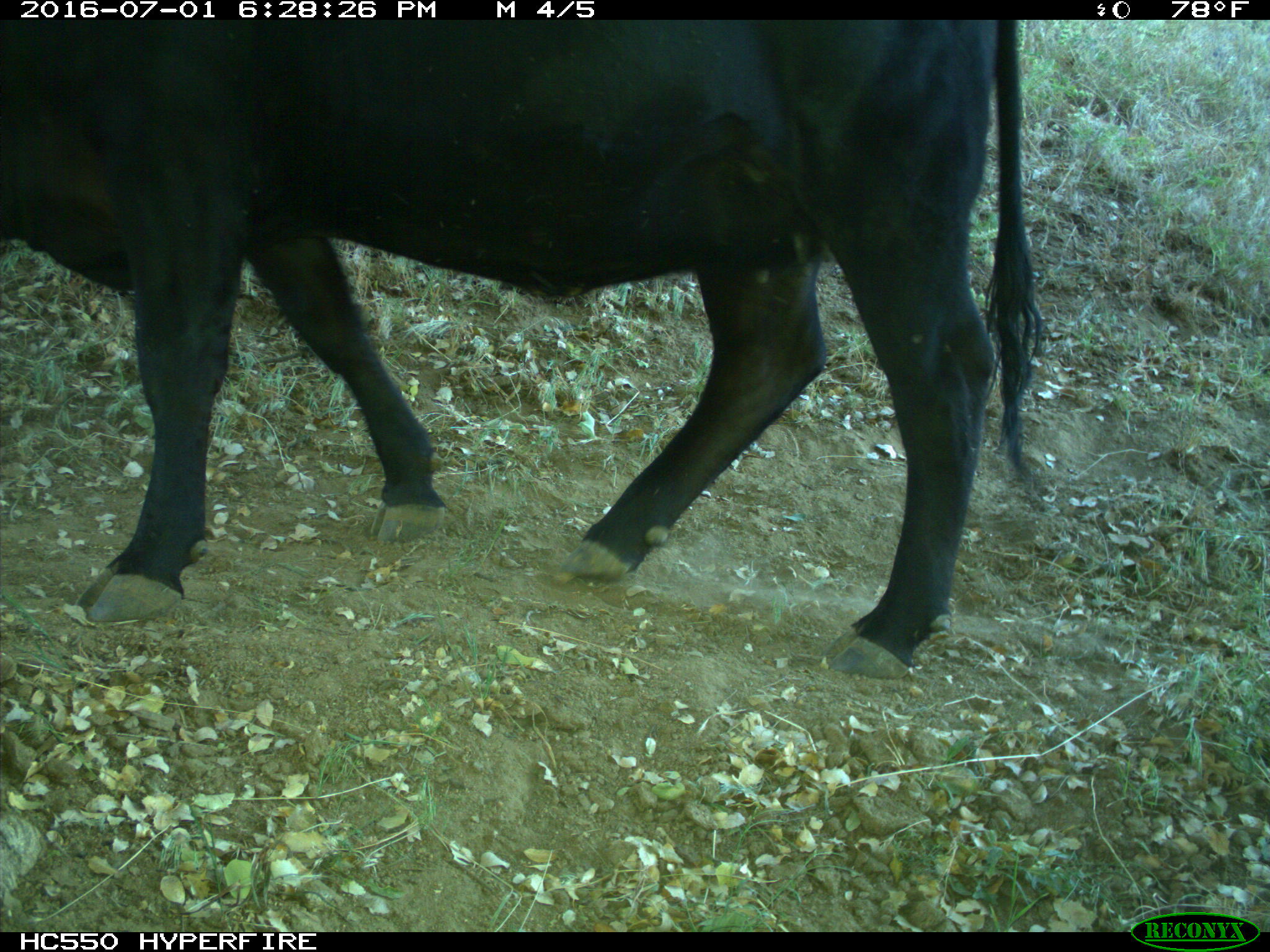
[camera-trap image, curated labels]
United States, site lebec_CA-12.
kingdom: Animalia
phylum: Chordata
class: Mammalia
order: Artiodactyla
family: Bovidae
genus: Bos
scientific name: Bos taurus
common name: domestic cow